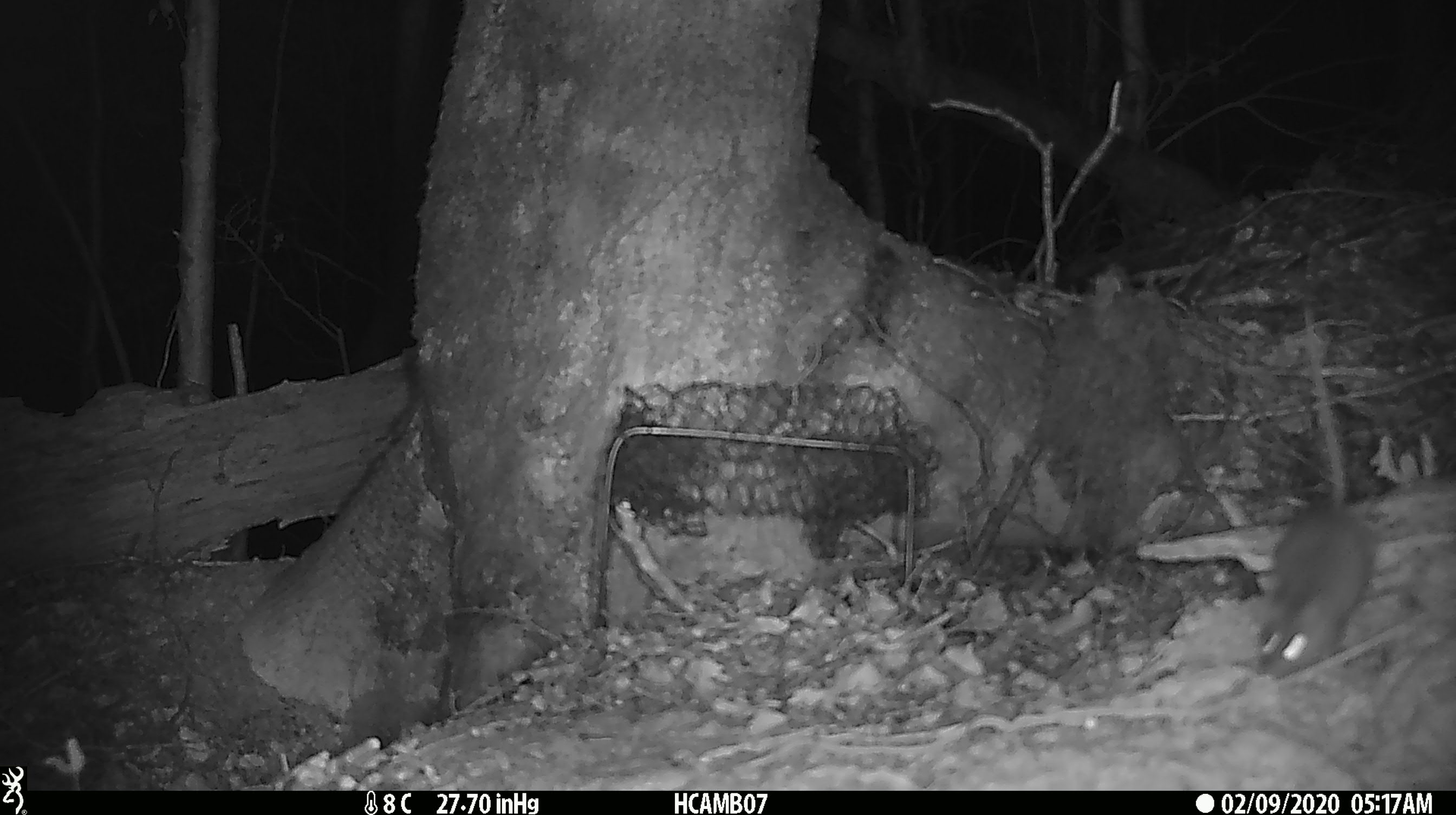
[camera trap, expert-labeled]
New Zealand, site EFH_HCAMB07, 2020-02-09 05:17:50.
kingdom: Animalia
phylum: Chordata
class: Mammalia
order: Rodentia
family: Muridae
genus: Mus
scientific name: Mus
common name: mouse